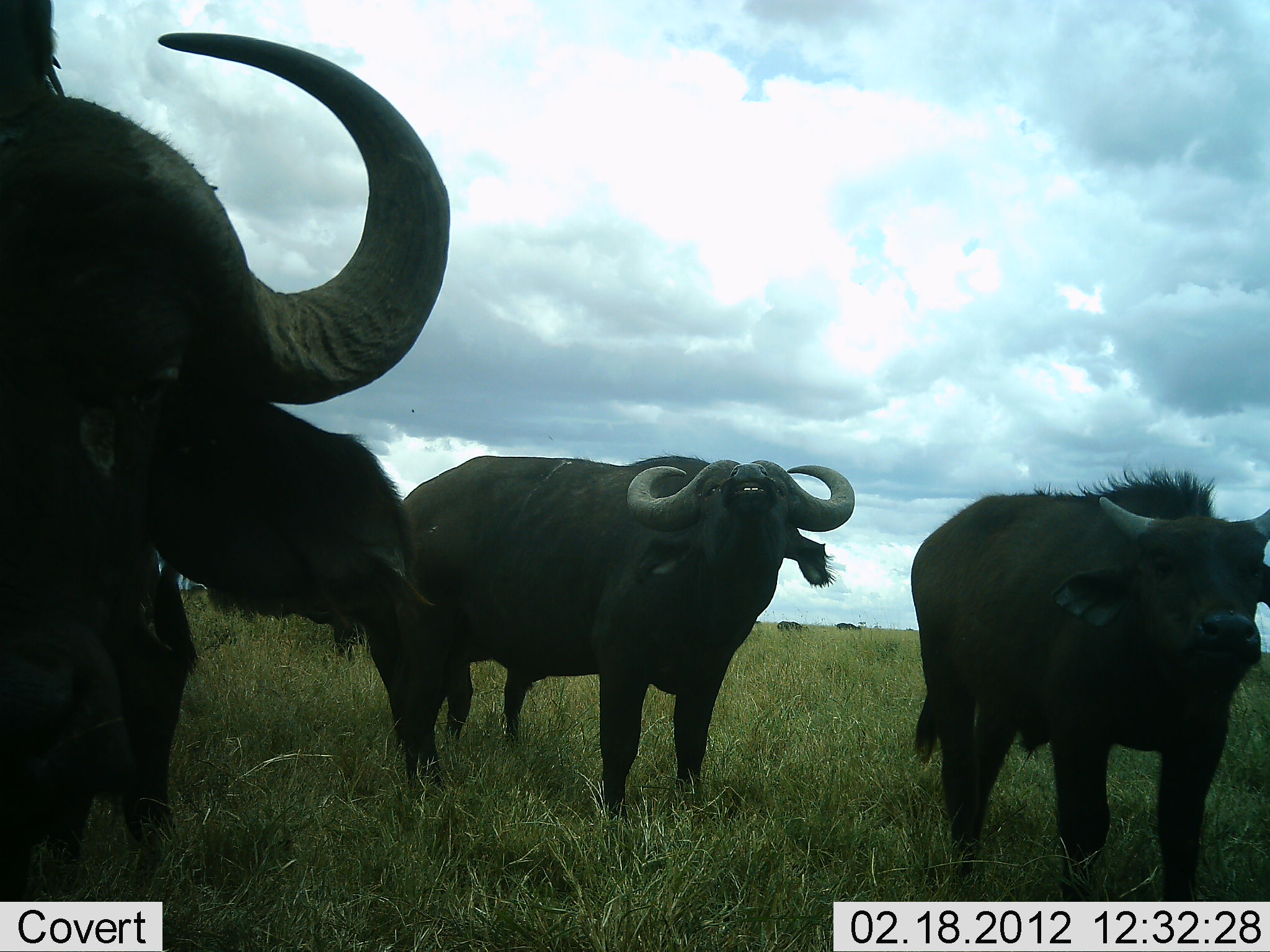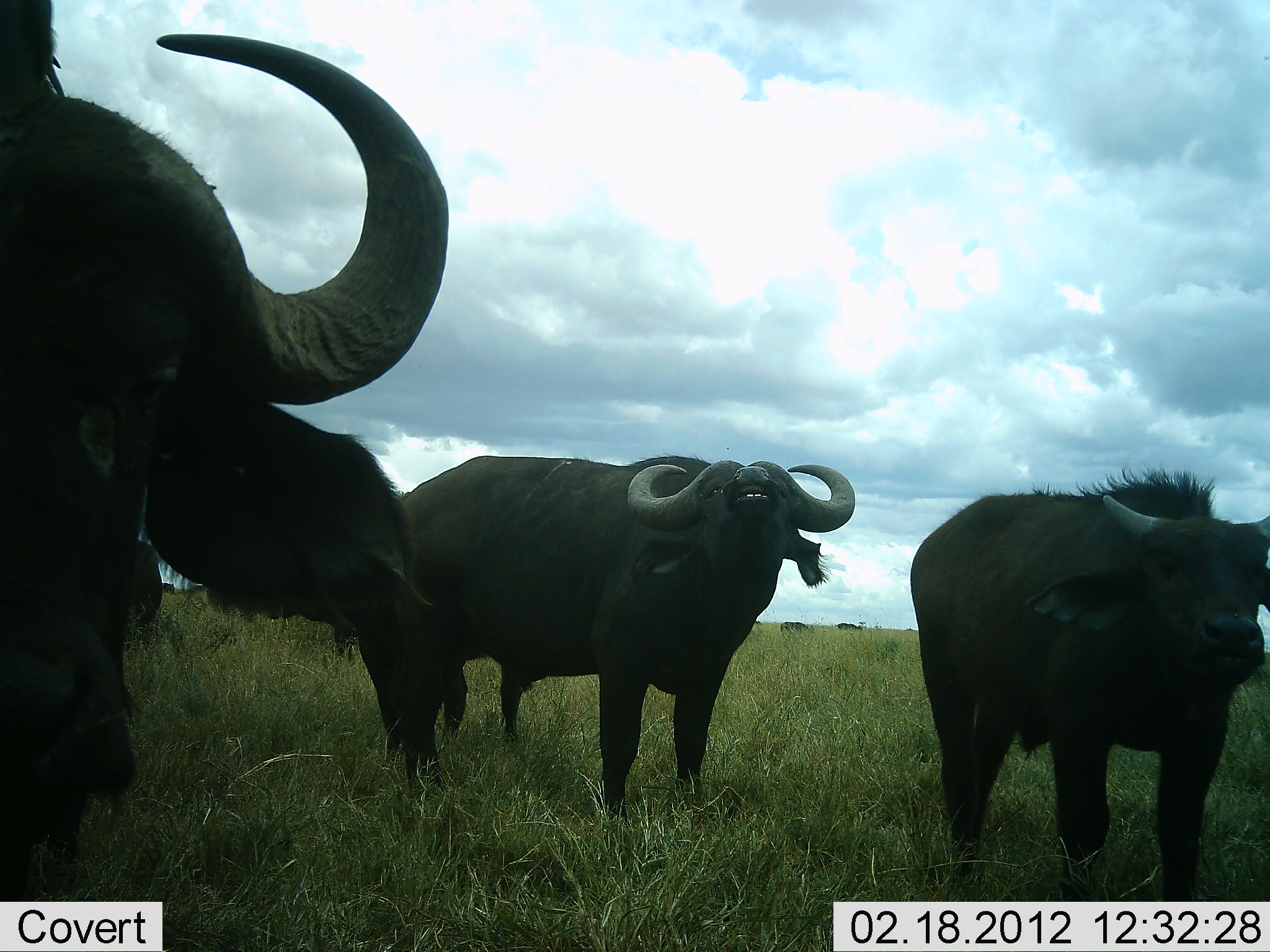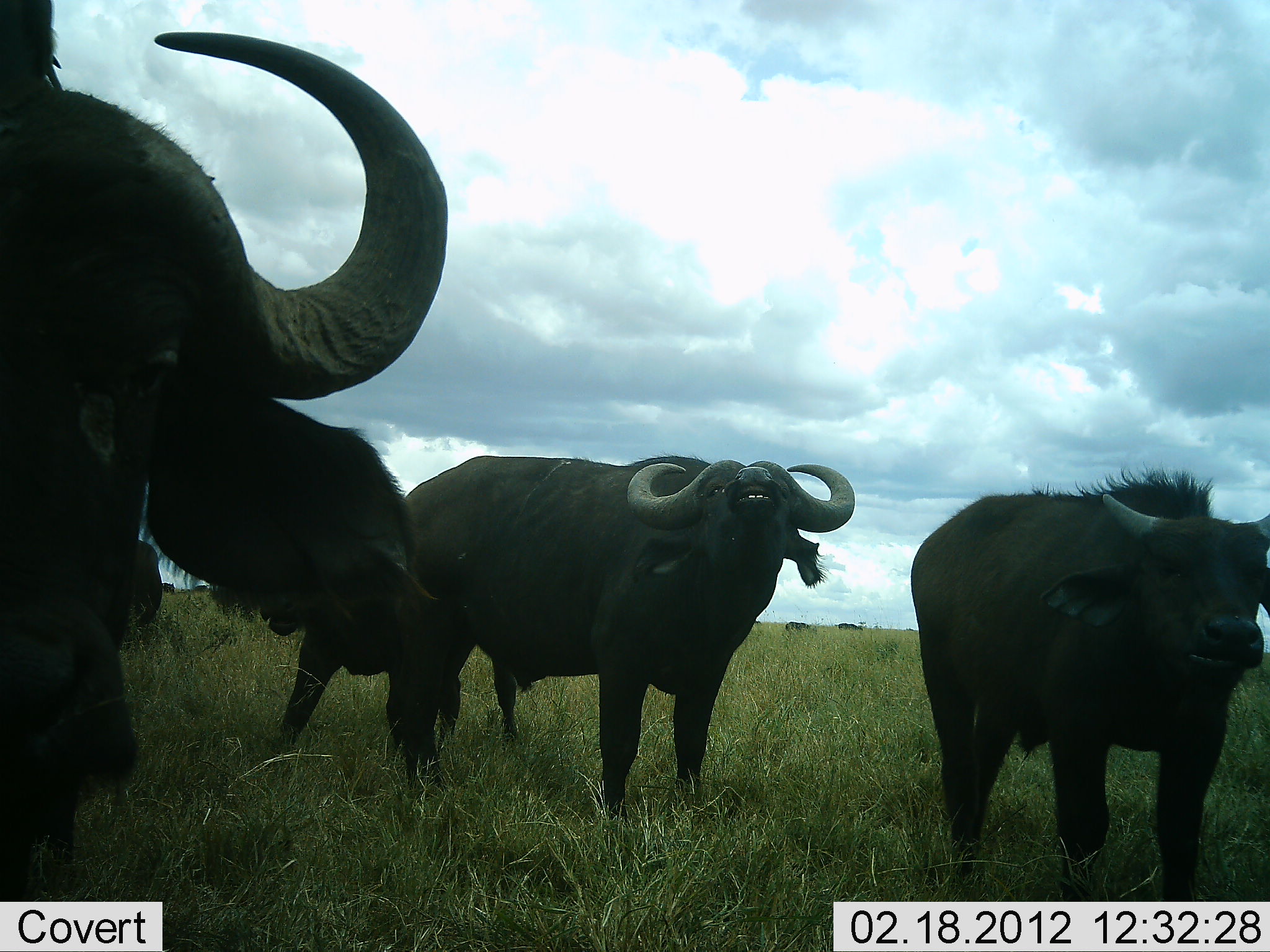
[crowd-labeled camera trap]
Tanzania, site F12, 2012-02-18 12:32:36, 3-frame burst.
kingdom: Animalia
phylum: Chordata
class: Mammalia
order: Artiodactyla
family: Bovidae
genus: Syncerus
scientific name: Syncerus caffer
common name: cape buffalo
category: buffalo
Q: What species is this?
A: Buffalo (cape buffalo) (Syncerus caffer).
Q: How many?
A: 4.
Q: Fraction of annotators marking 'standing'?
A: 96%.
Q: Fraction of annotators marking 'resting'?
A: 4%.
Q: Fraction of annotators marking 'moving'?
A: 12%.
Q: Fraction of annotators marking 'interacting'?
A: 12%.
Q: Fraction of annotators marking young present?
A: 21%.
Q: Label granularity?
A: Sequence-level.